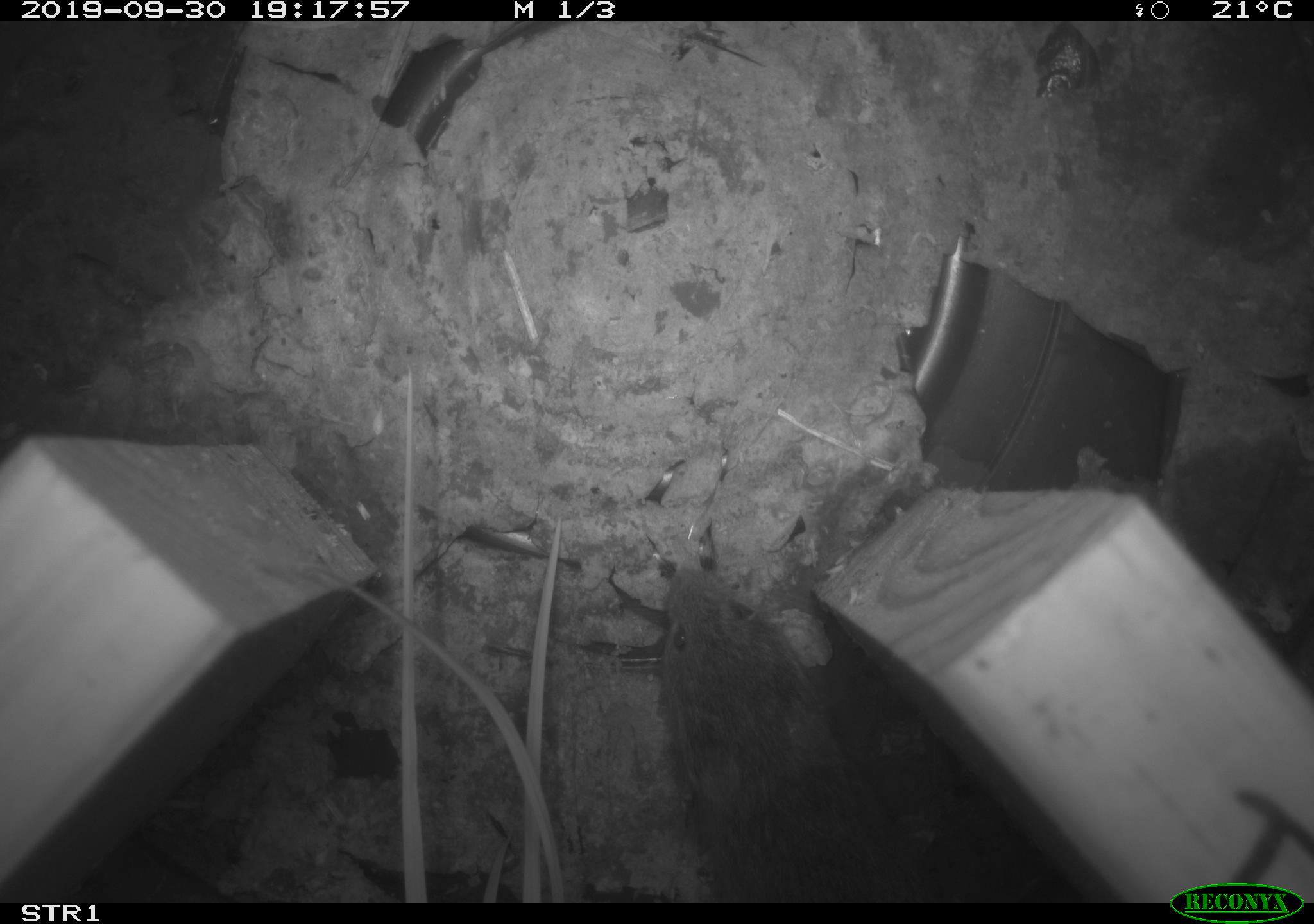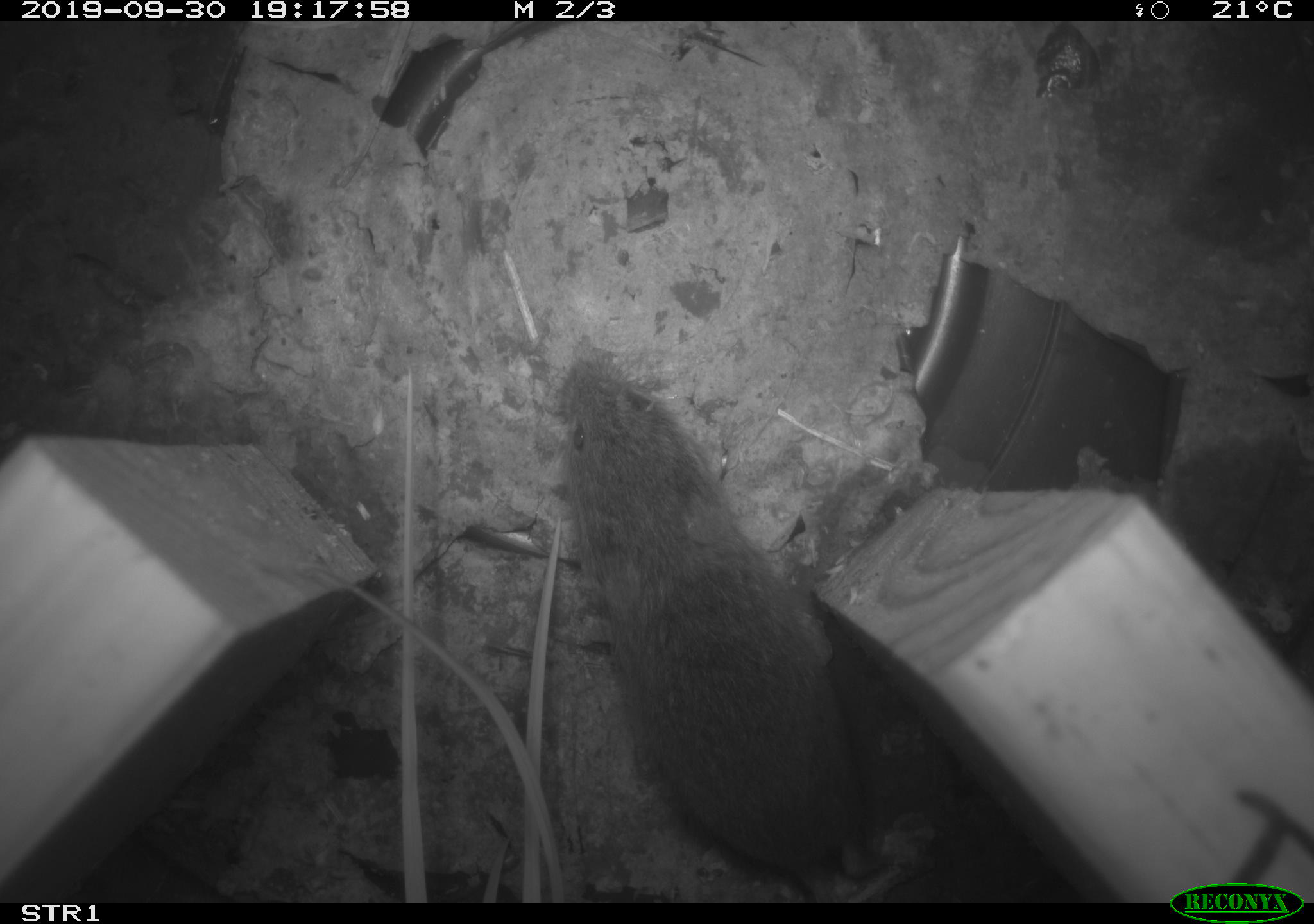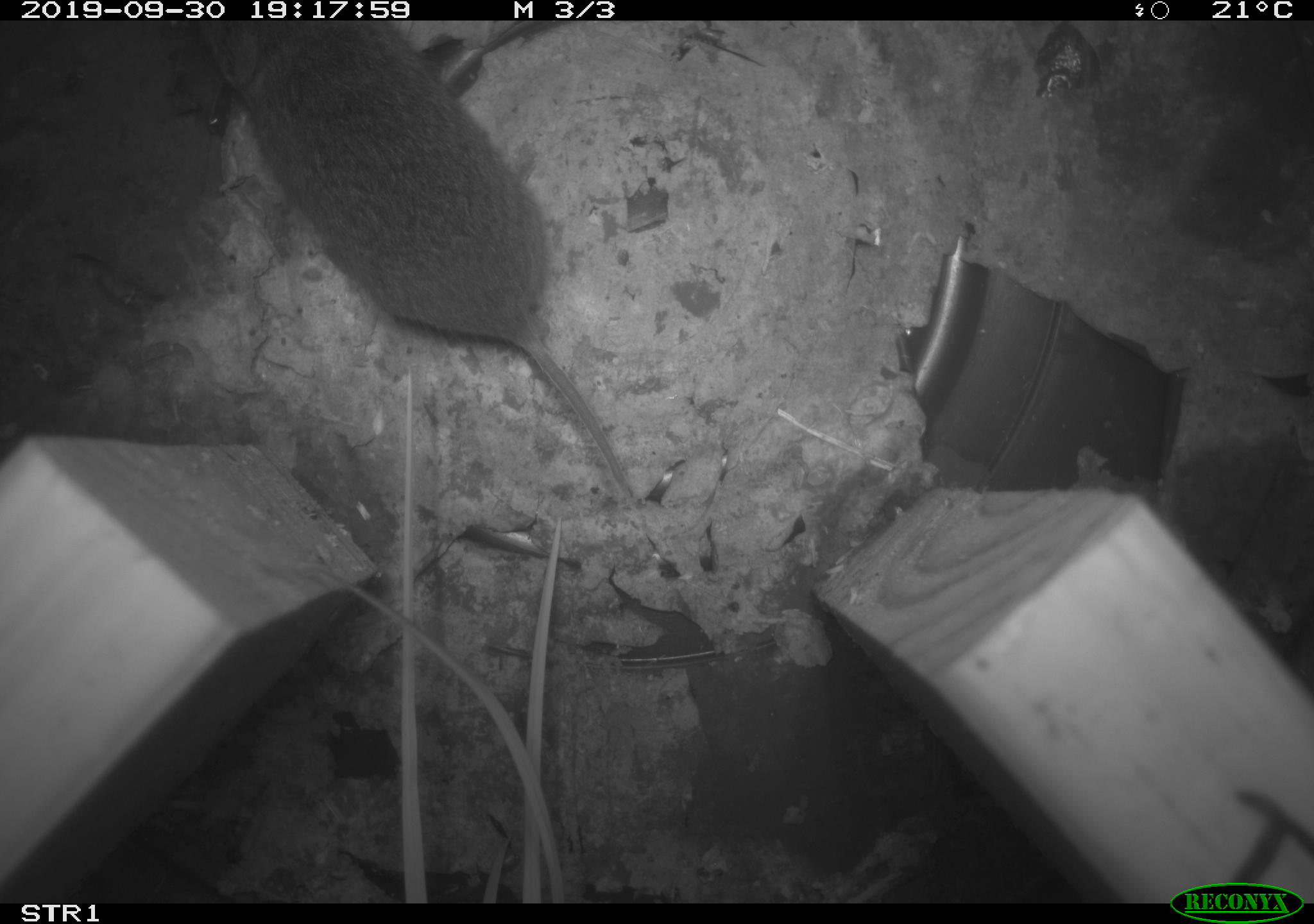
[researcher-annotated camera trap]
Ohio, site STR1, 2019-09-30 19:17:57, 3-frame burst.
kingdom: Animalia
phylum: Chordata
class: Mammalia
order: Rodentia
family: Cricetidae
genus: Microtus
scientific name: Microtus pennsylvanicus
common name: meadow vole